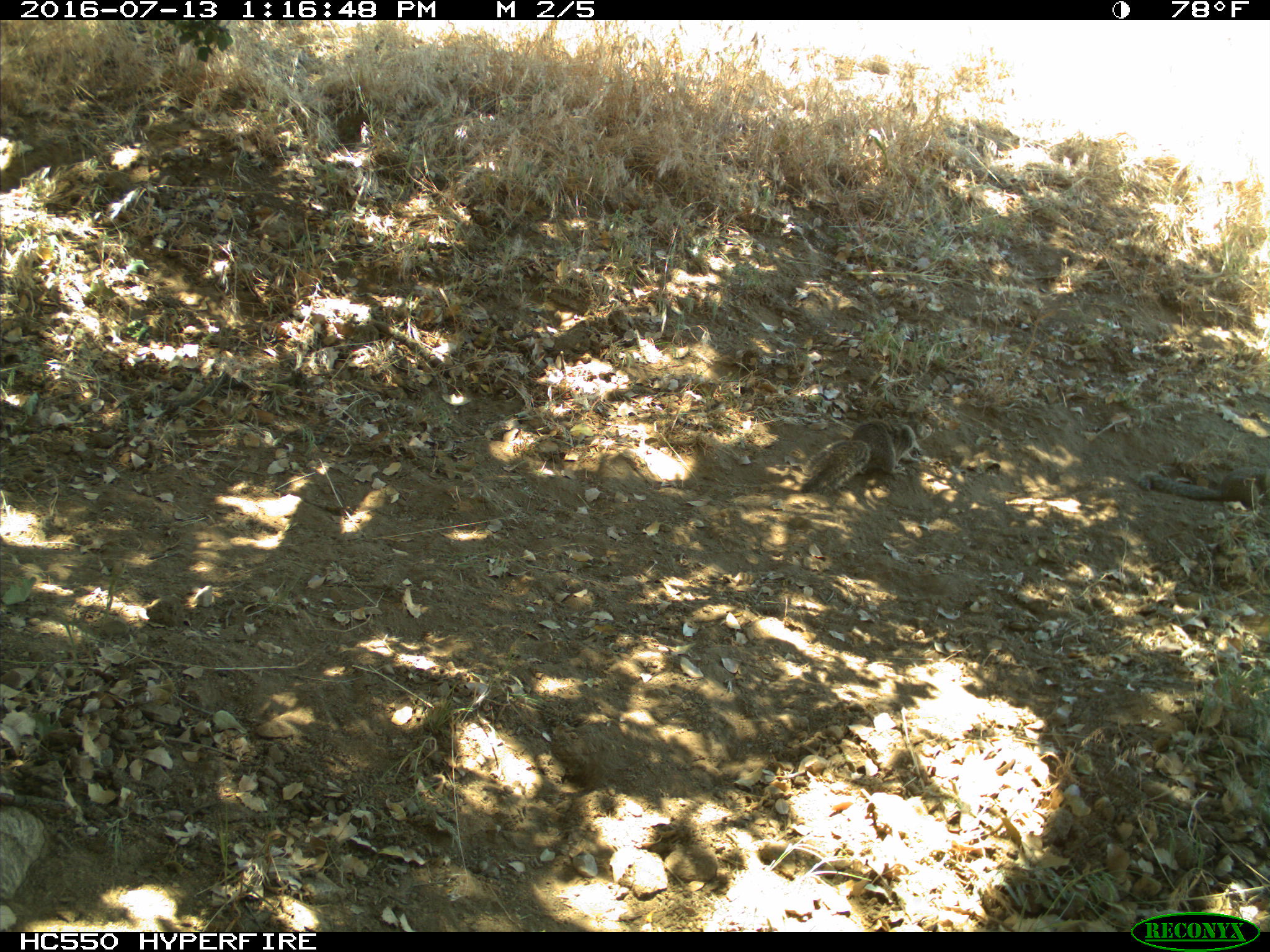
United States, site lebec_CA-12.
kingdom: Animalia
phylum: Chordata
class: Mammalia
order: Rodentia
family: Sciuridae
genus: Otospermophilus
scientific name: Otospermophilus beecheyi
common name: california ground squirrel